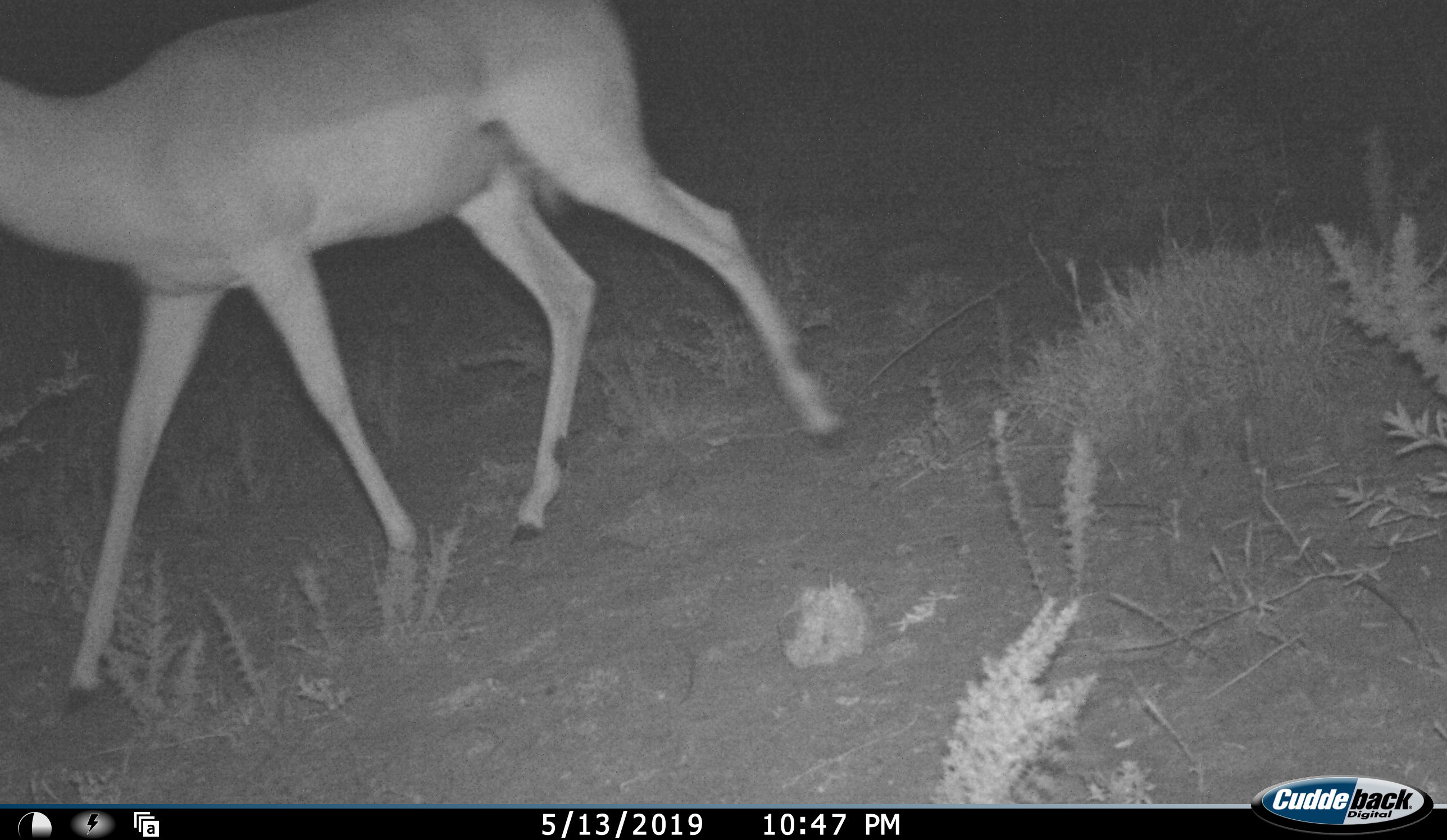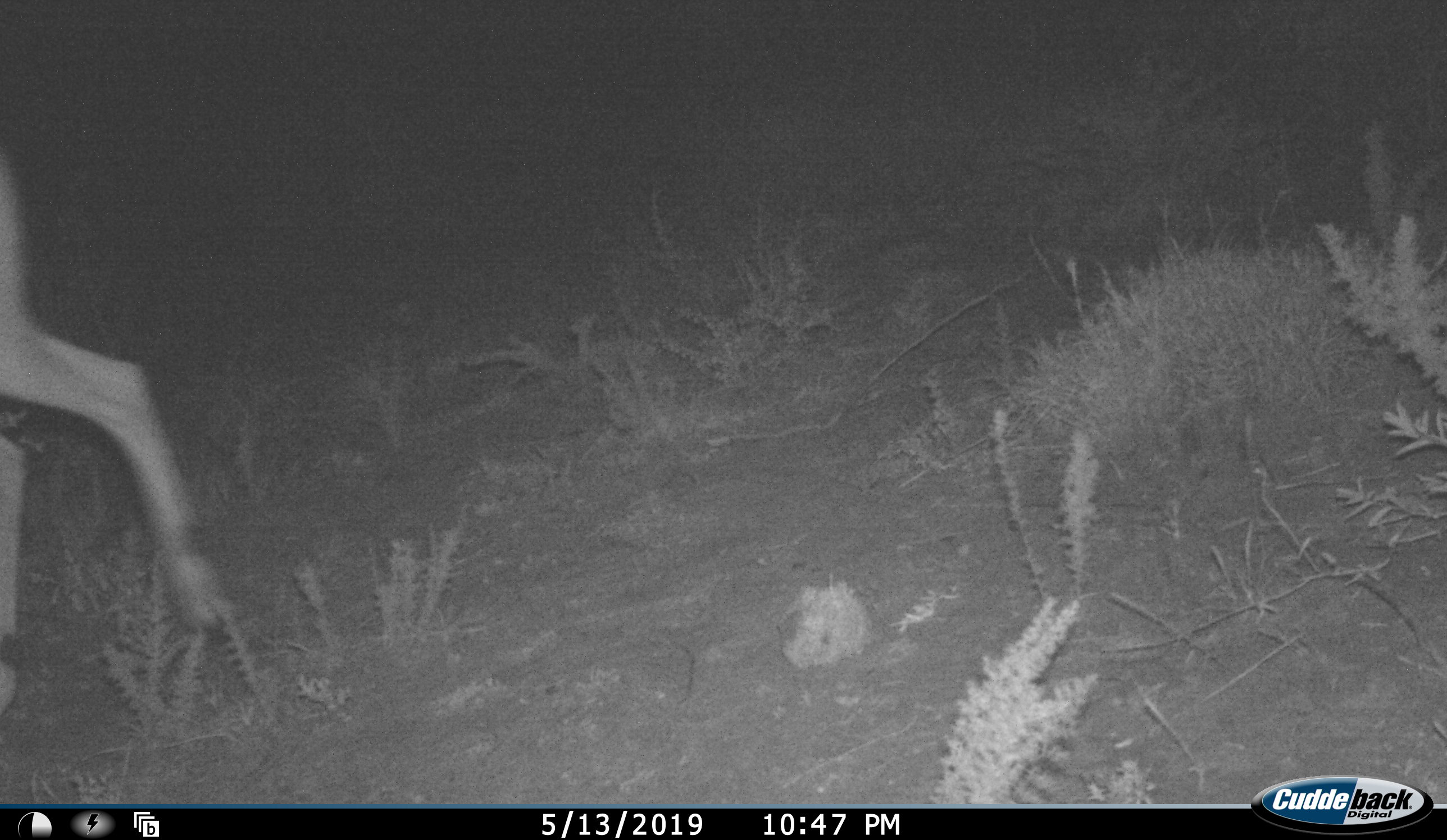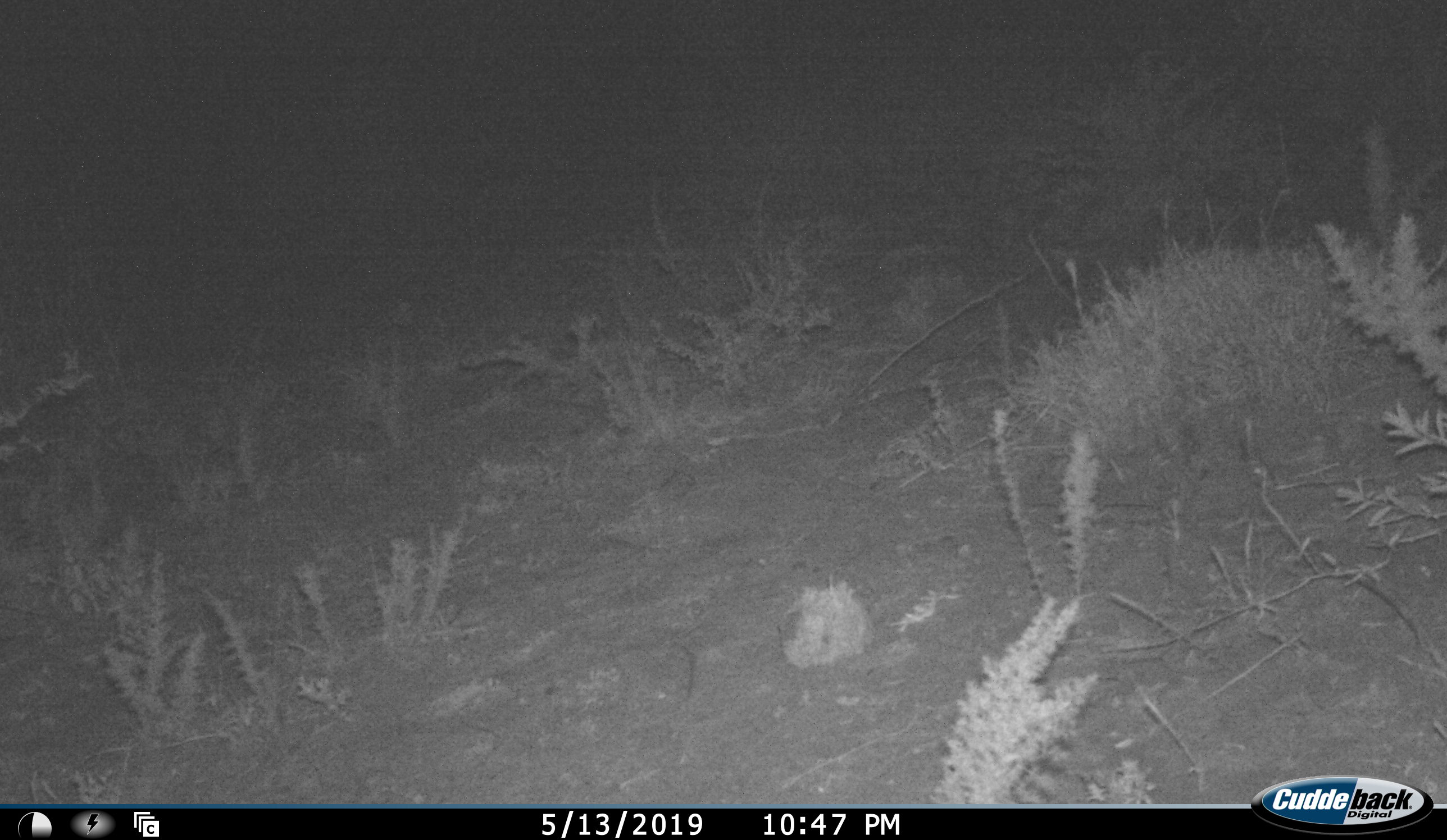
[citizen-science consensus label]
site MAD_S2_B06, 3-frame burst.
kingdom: Animalia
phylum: Chordata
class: Mammalia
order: Artiodactyla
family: Bovidae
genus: Aepyceros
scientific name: Aepyceros melampus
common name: impala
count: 1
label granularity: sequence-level